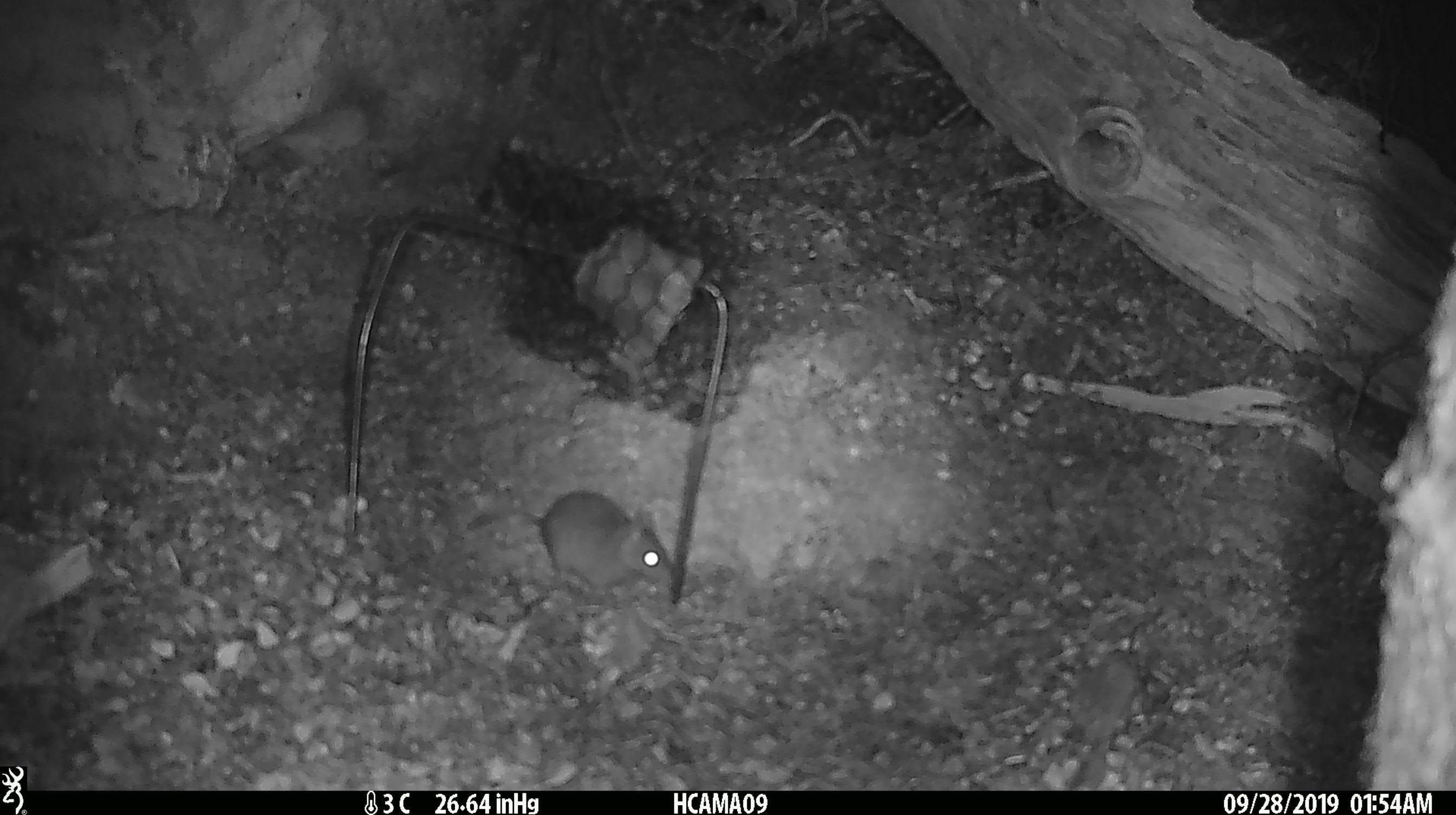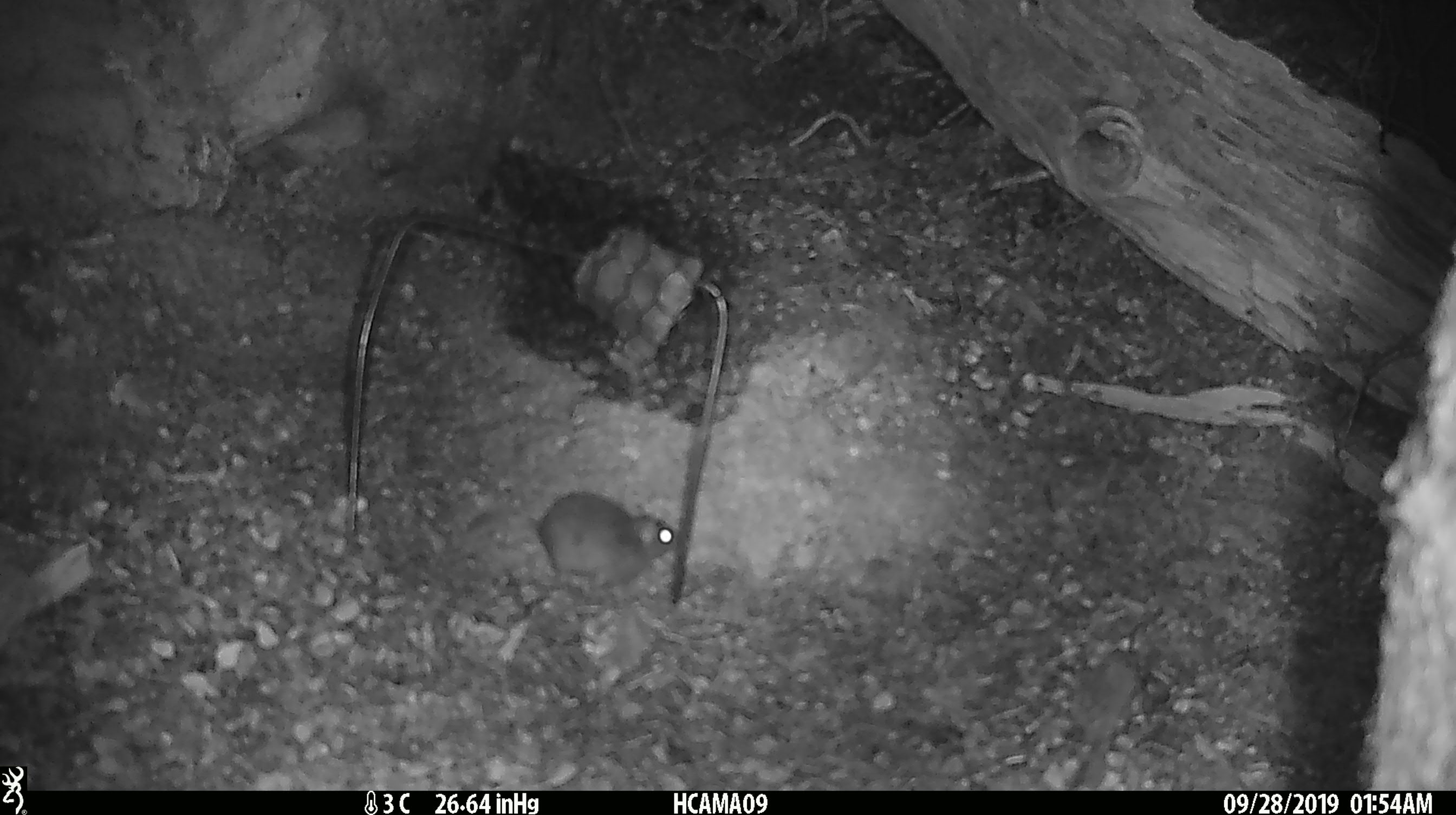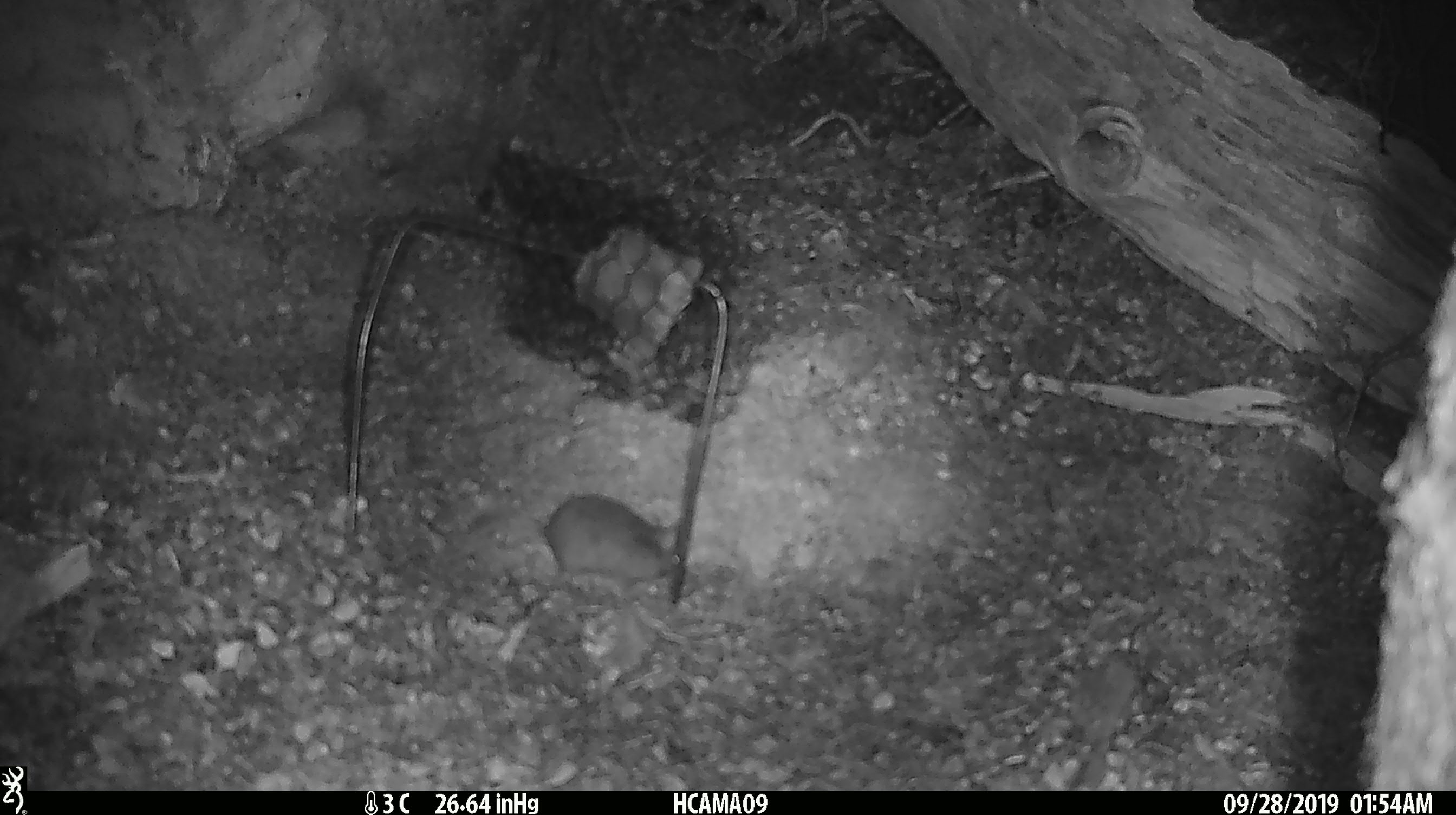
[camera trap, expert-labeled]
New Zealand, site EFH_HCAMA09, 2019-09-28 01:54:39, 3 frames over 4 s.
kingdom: Animalia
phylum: Chordata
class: Mammalia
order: Rodentia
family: Muridae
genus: Mus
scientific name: Mus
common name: mouse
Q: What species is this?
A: Mouse (Mus).